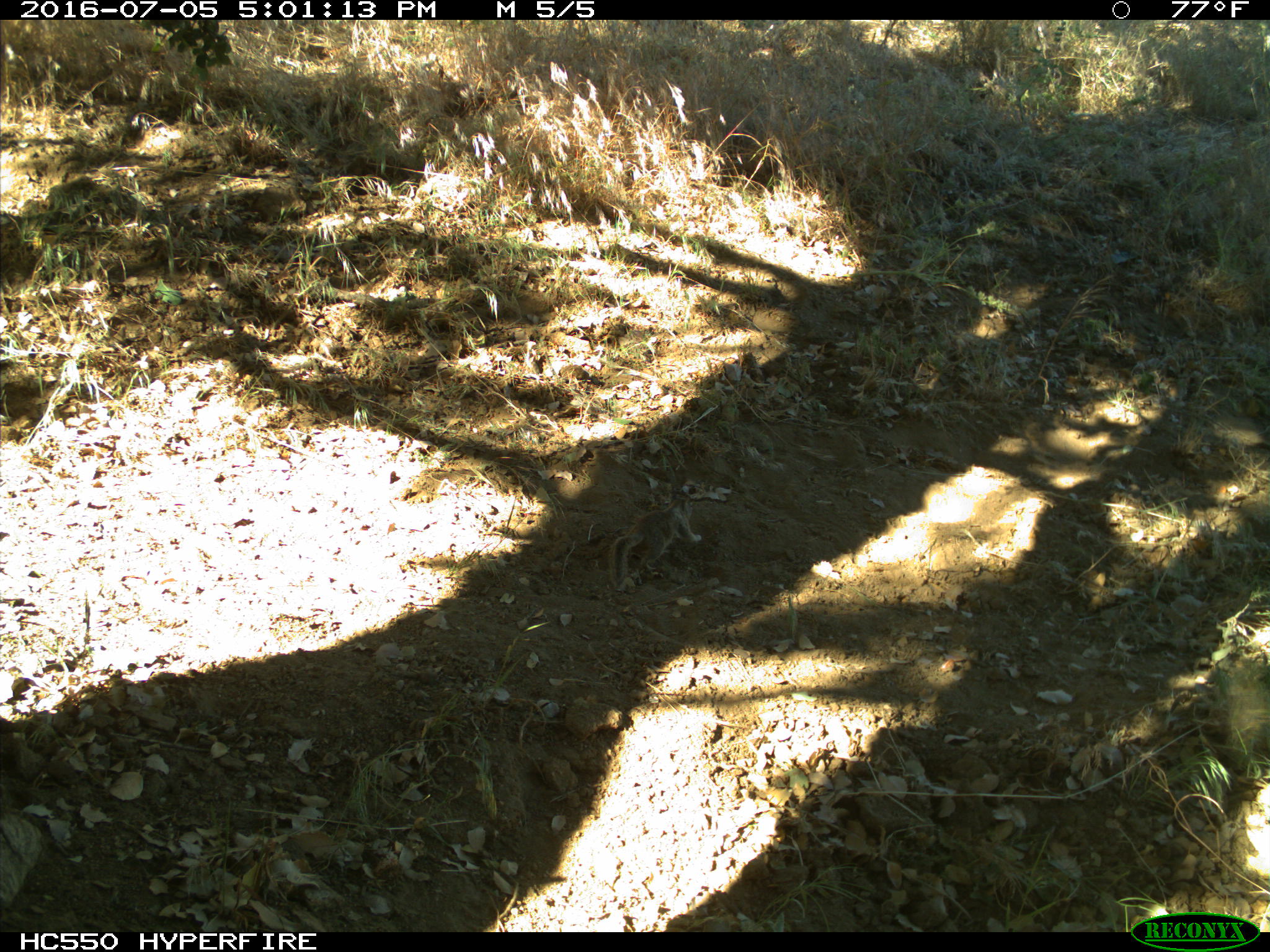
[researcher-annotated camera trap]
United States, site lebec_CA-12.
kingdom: Animalia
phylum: Chordata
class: Mammalia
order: Rodentia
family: Sciuridae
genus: Otospermophilus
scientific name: Otospermophilus beecheyi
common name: california ground squirrel